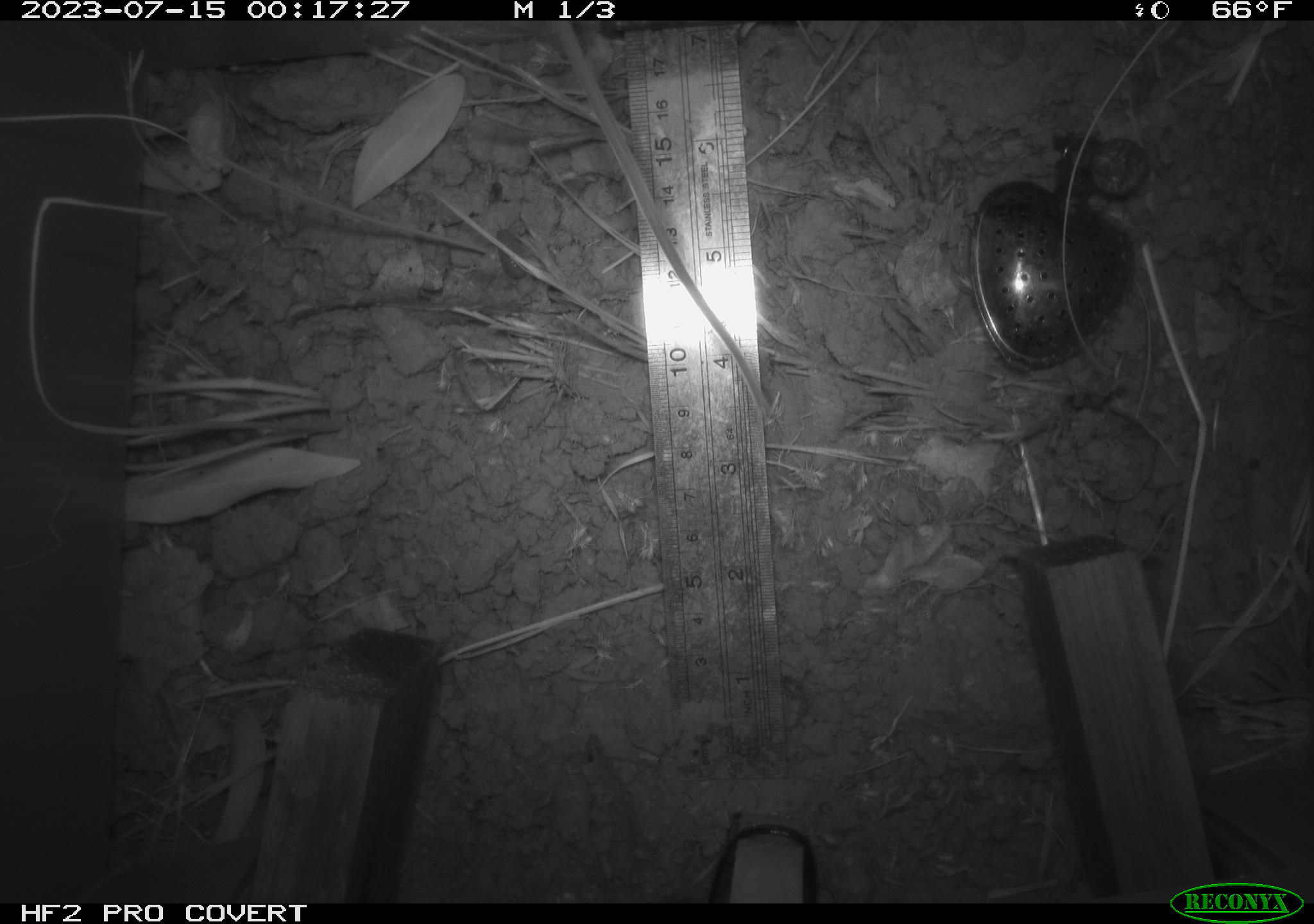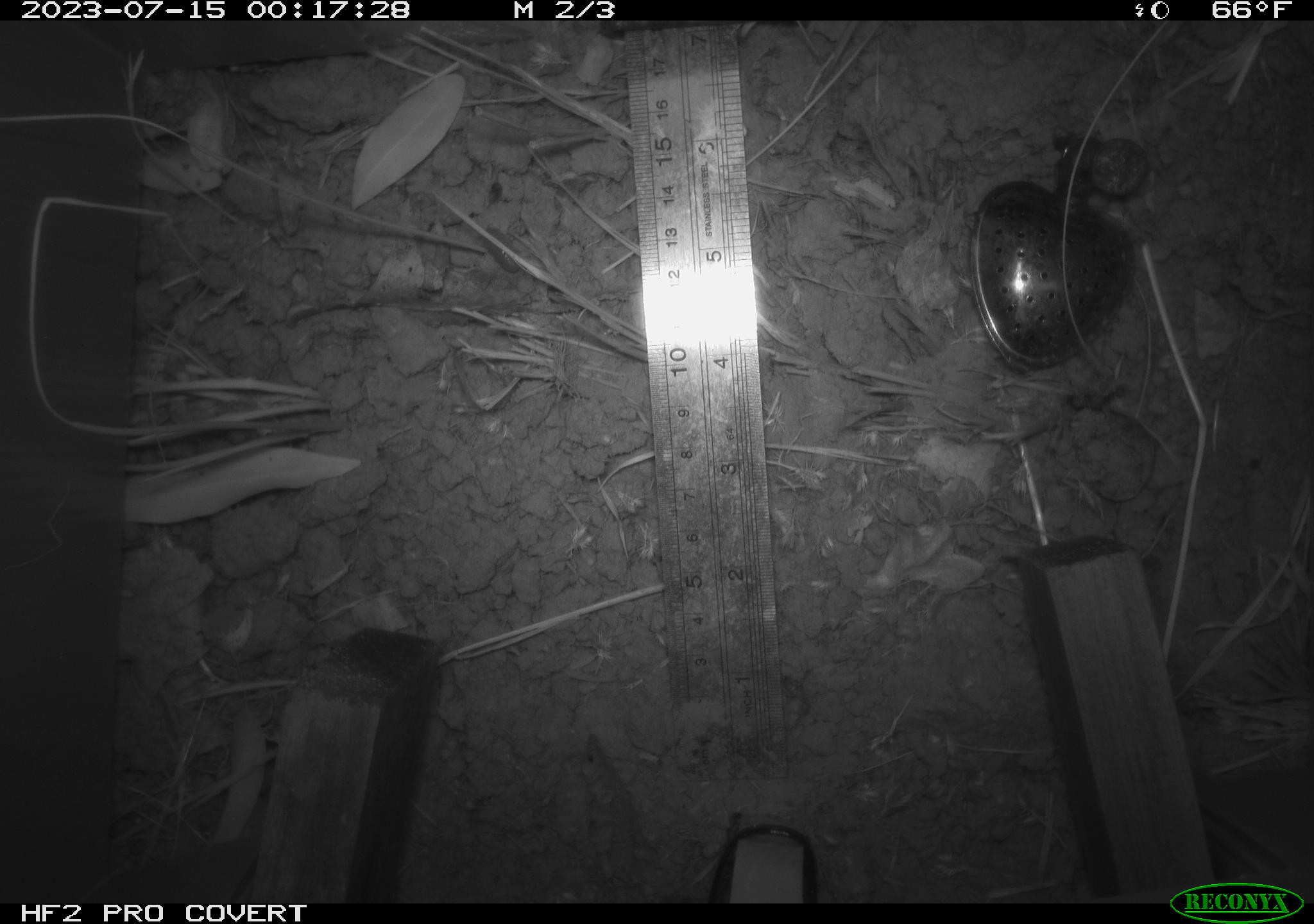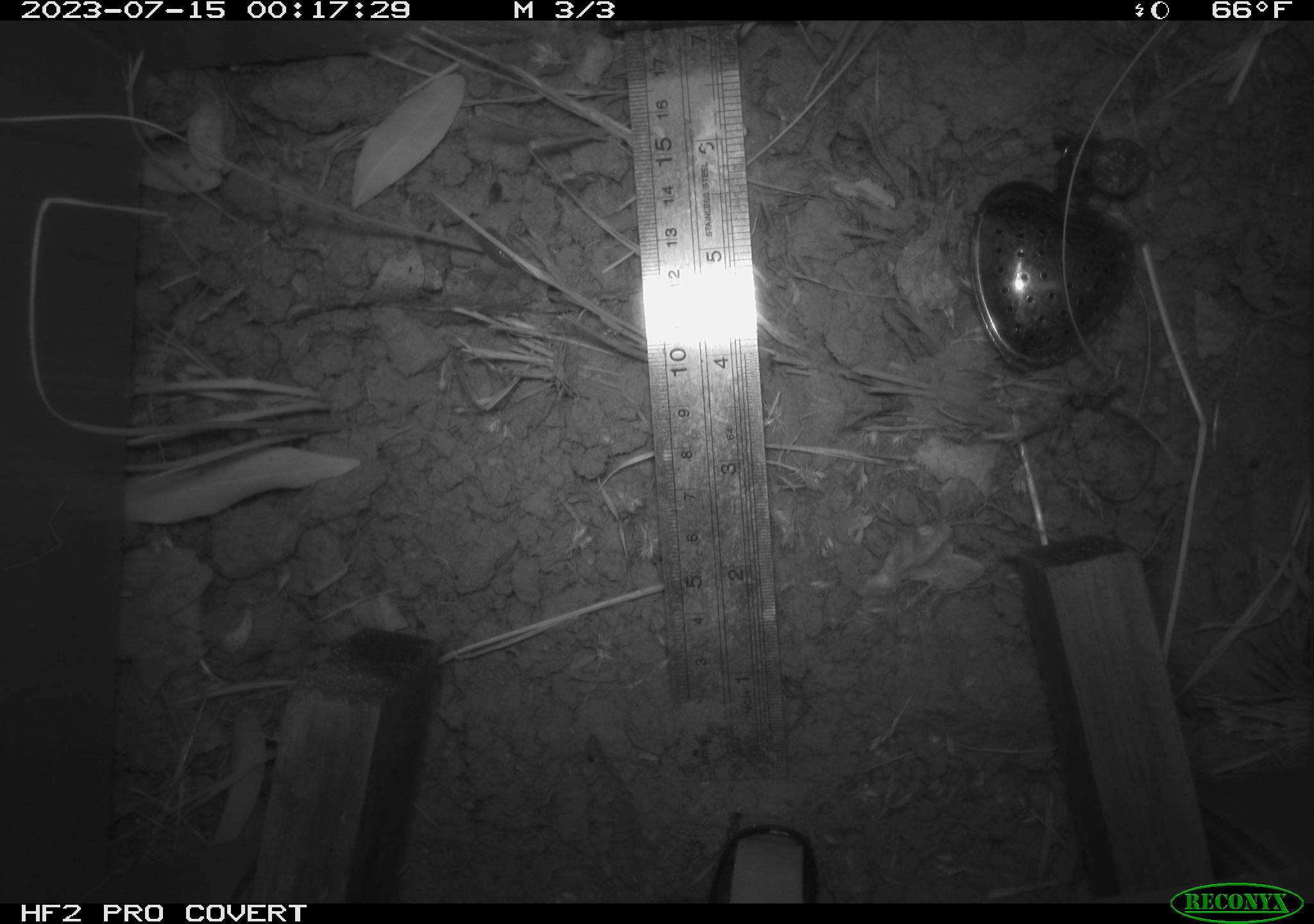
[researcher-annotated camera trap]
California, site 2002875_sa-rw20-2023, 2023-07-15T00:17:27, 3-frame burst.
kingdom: Animalia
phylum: Chordata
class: Mammalia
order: Rodentia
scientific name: Rodentia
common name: rodent